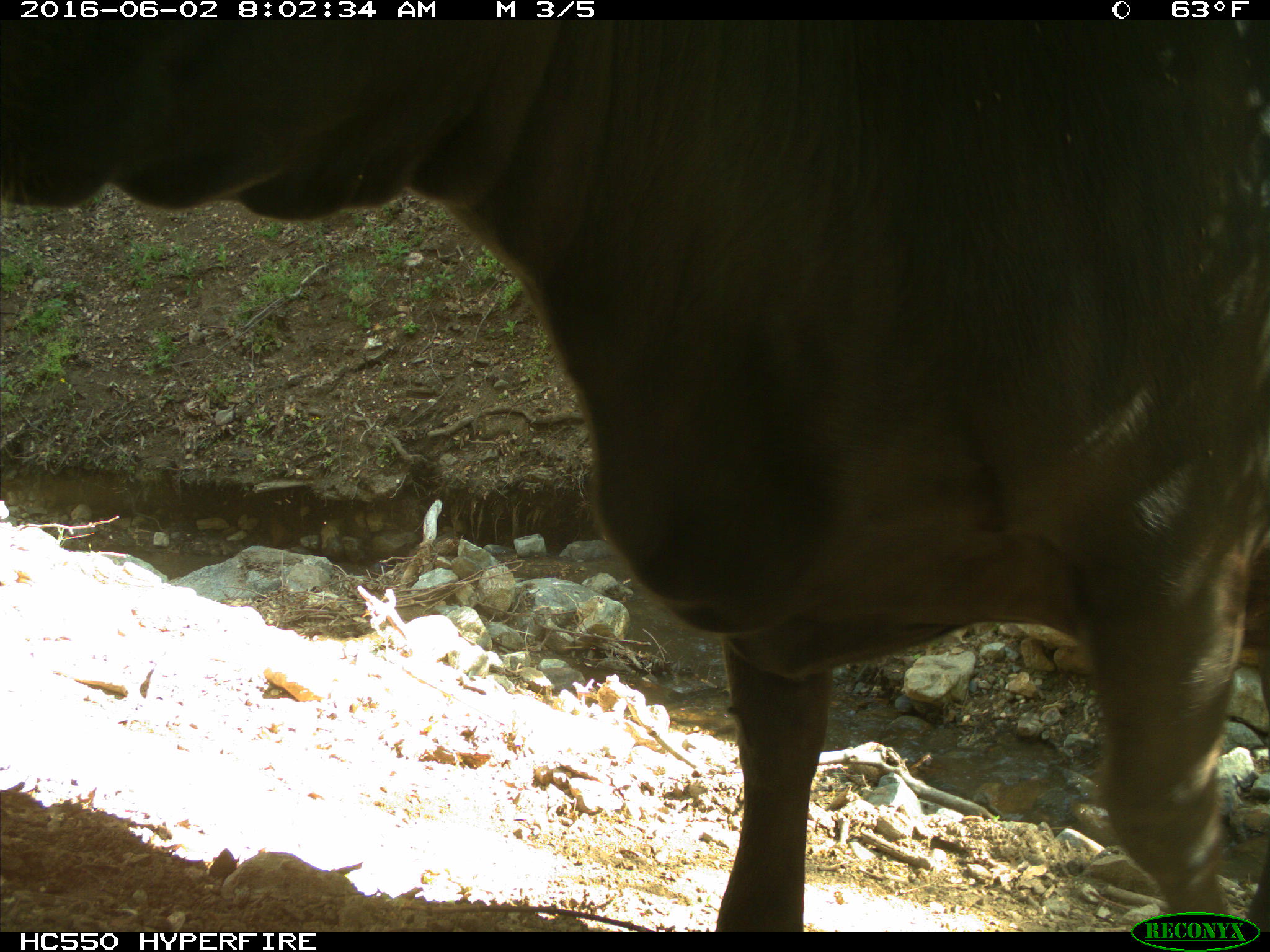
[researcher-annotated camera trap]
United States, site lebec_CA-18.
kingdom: Animalia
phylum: Chordata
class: Mammalia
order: Artiodactyla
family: Bovidae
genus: Bos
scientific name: Bos taurus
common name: domestic cow